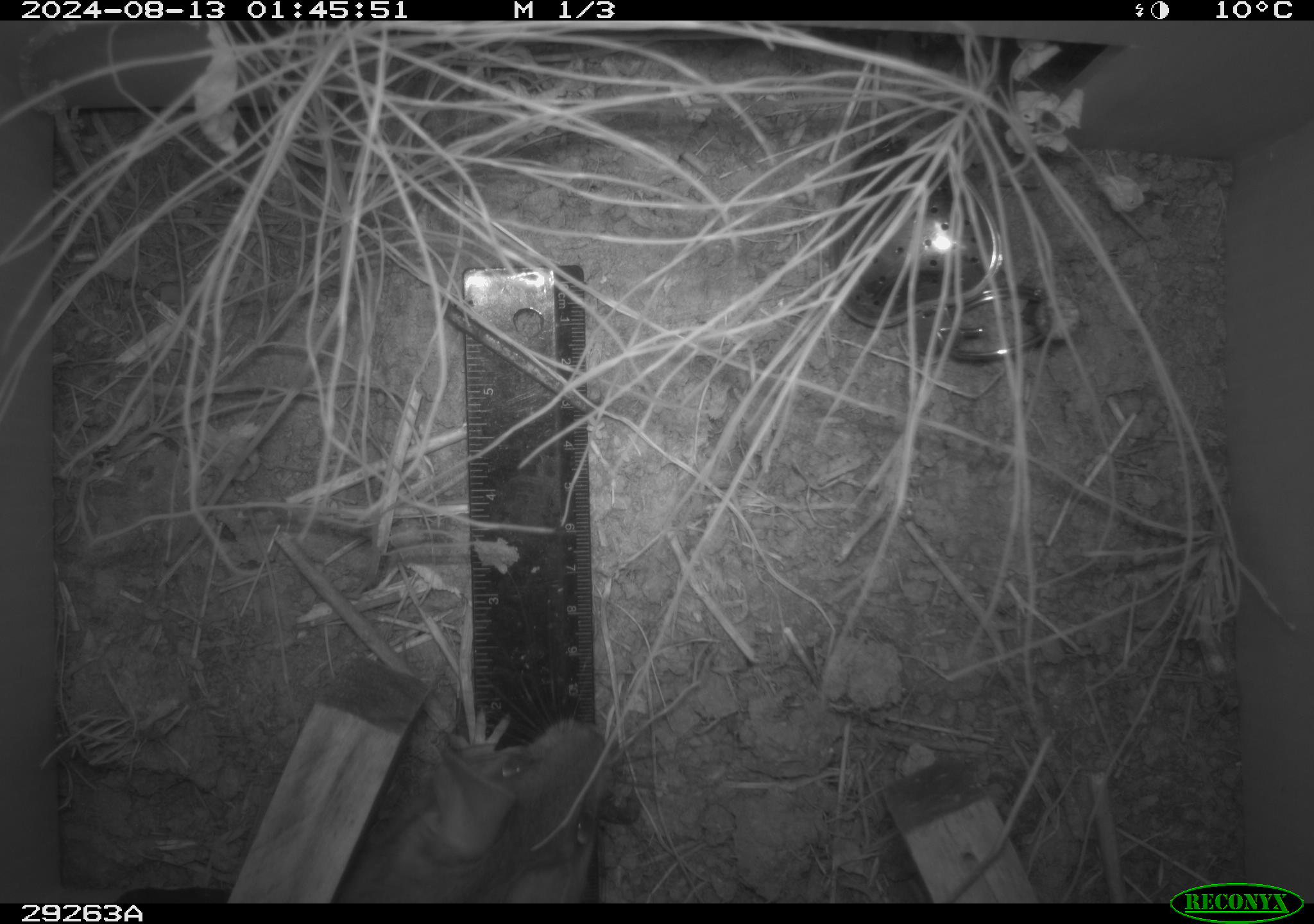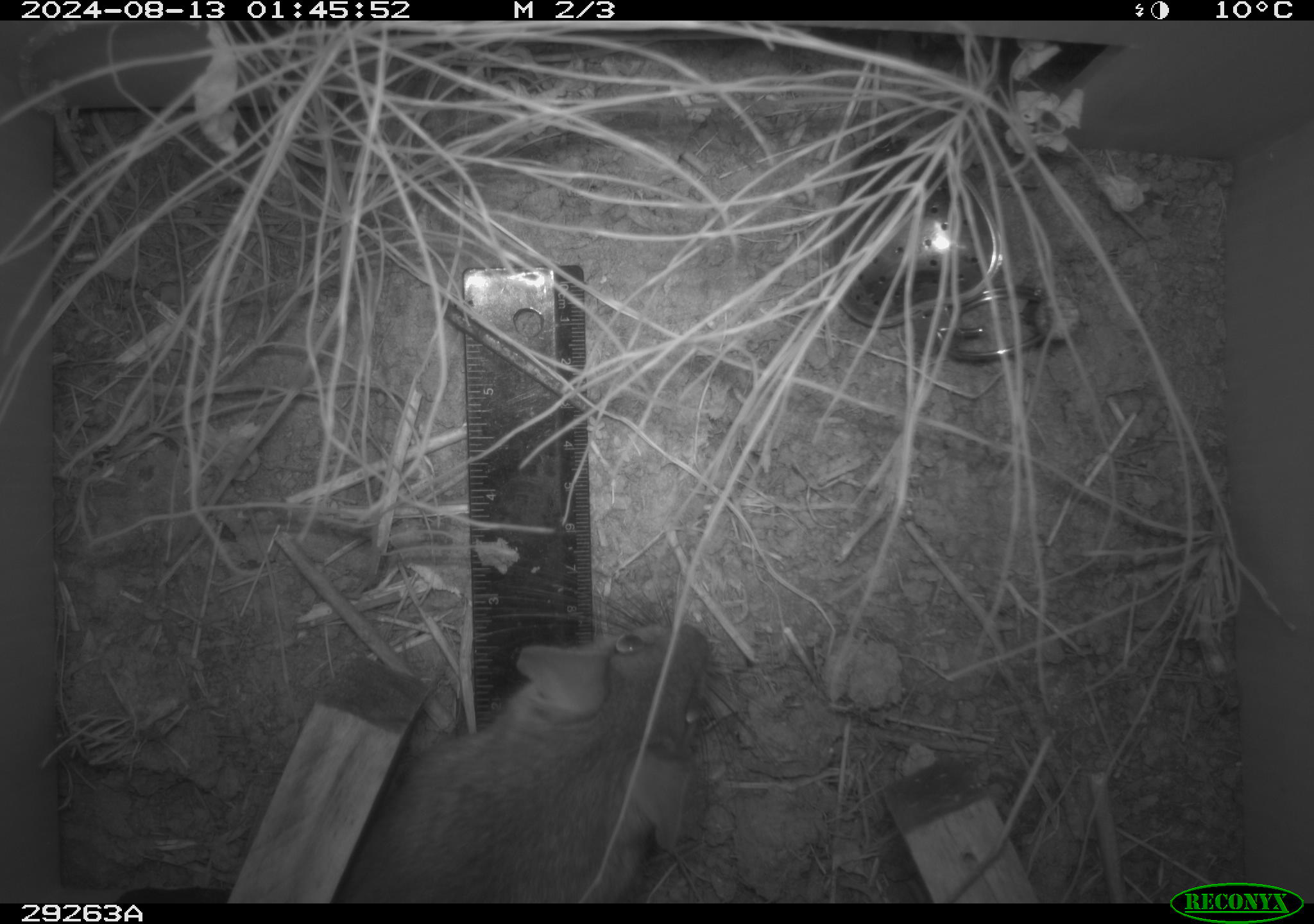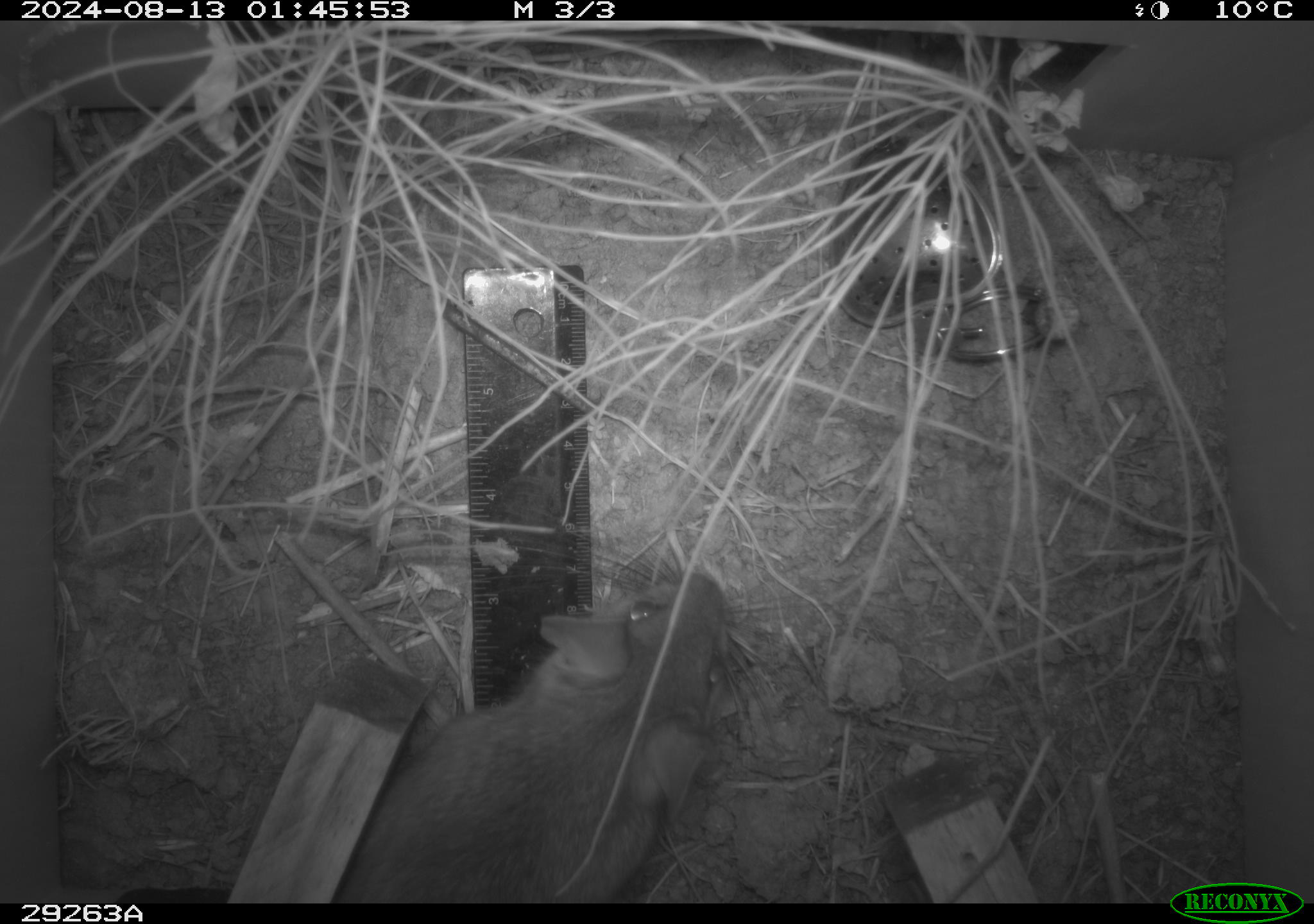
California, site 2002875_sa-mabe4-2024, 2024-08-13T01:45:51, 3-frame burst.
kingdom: Animalia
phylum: Chordata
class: Mammalia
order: Rodentia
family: Cricetidae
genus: Neotoma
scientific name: Neotoma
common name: pack rat or woodrat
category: neotoma species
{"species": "neotoma species (pack rat or woodrat) (Neotoma)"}